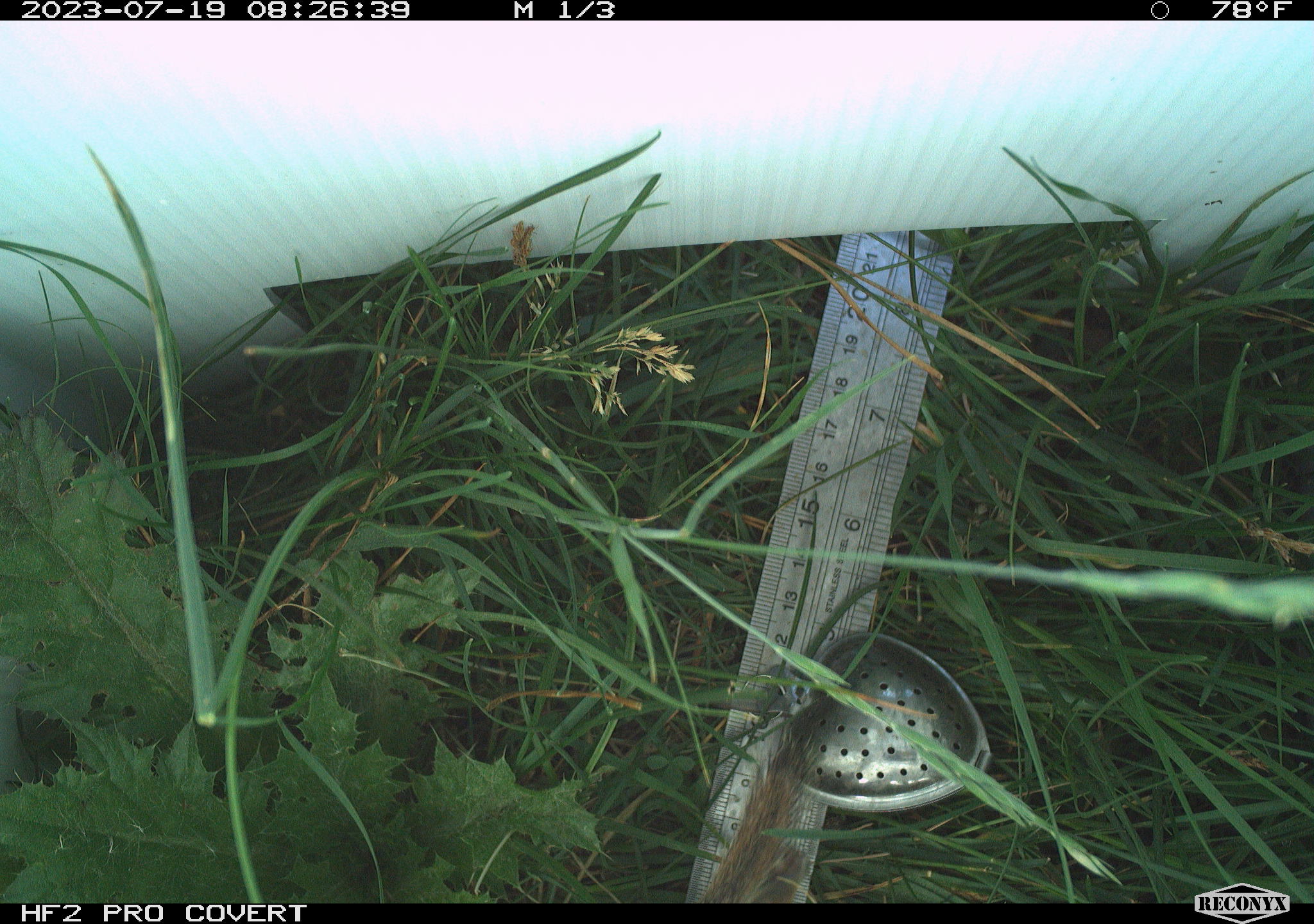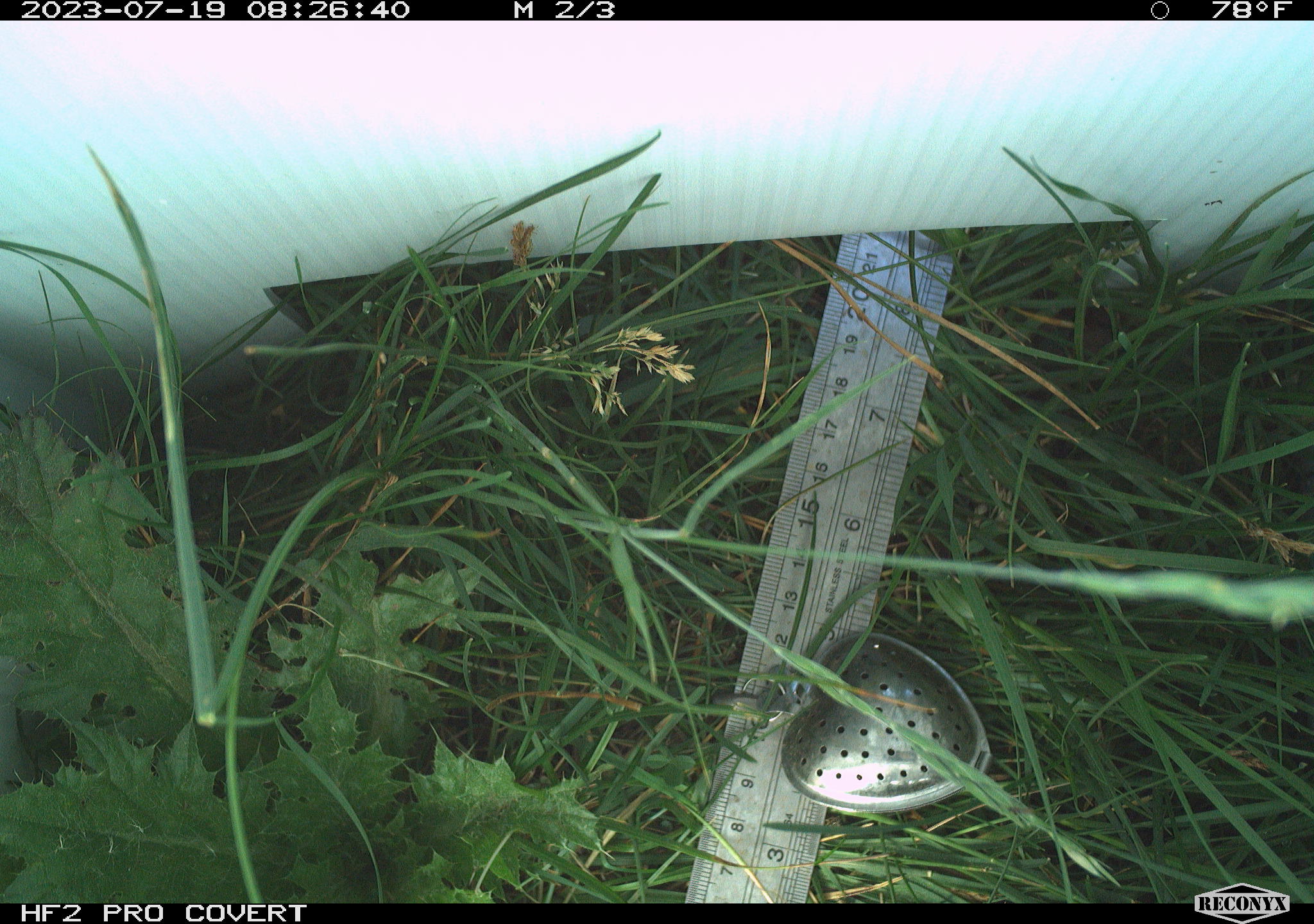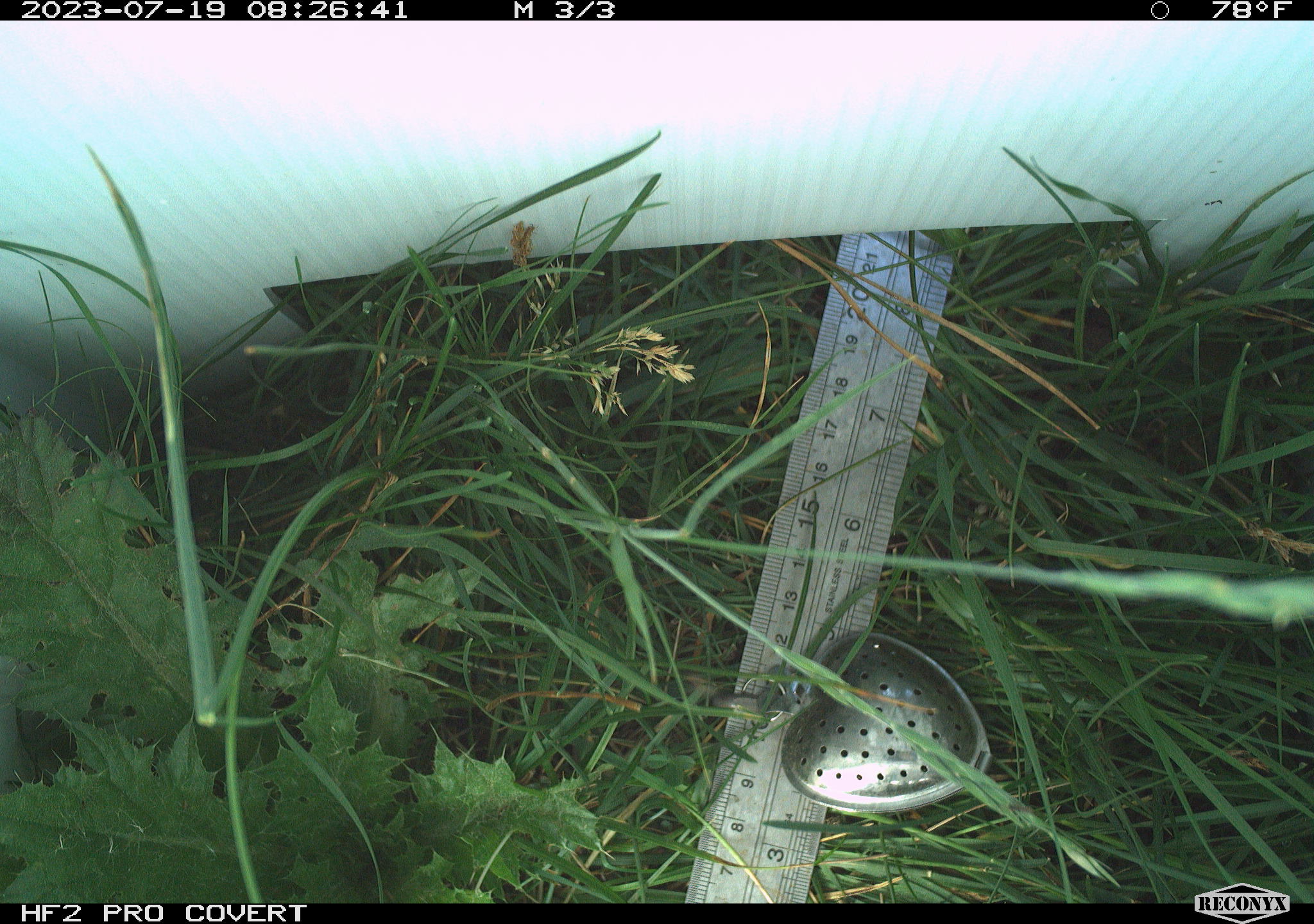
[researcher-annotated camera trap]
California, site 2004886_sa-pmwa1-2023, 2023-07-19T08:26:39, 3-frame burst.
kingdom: Animalia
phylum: Chordata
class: Mammalia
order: Rodentia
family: Sciuridae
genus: Urocitellus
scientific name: Urocitellus beldingi beldingi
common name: belding's ground squirrel